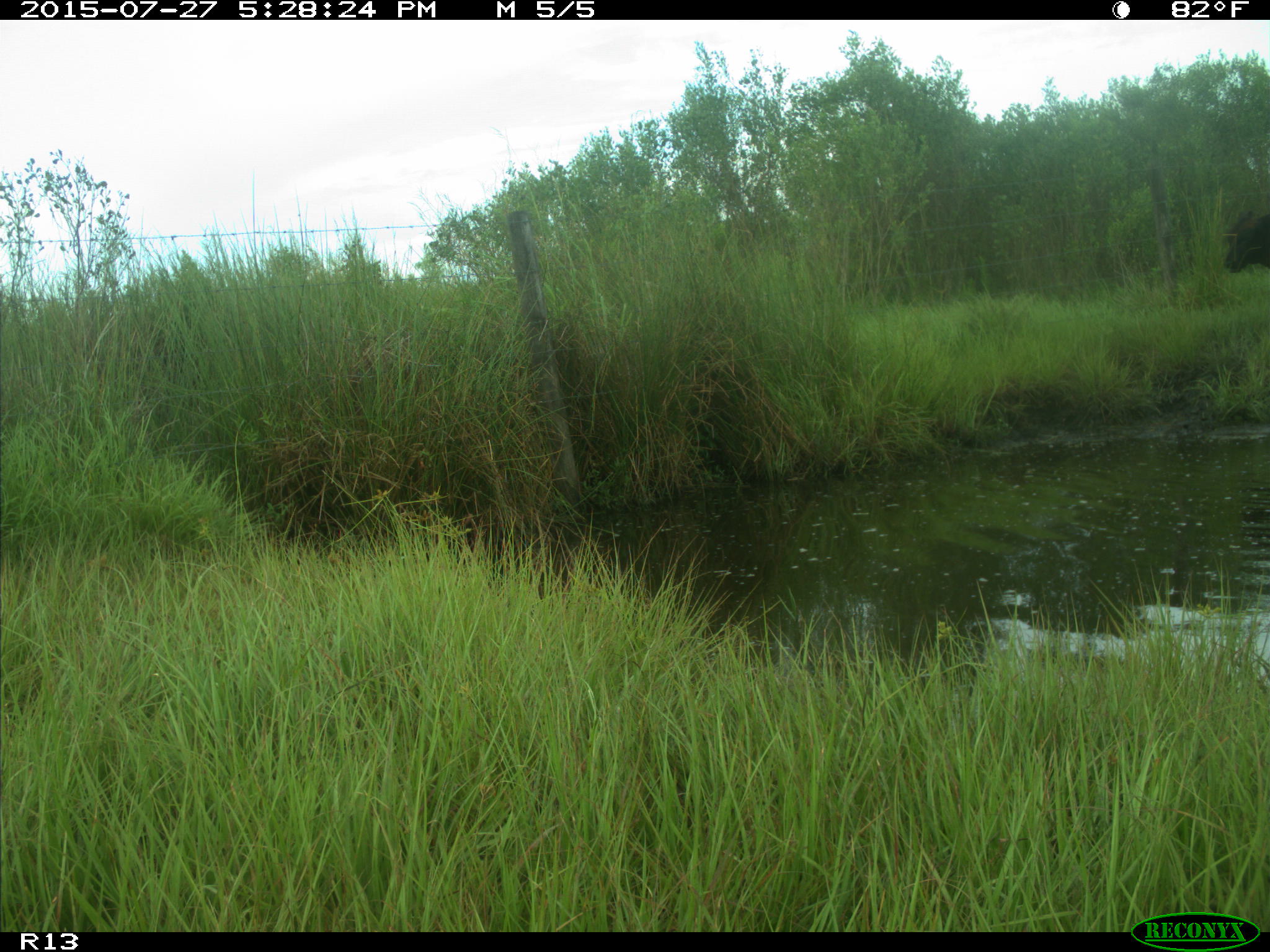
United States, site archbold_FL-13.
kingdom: Animalia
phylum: Chordata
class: Mammalia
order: Artiodactyla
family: Bovidae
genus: Bos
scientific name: Bos taurus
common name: domestic cow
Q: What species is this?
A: Bos taurus (domestic cow).